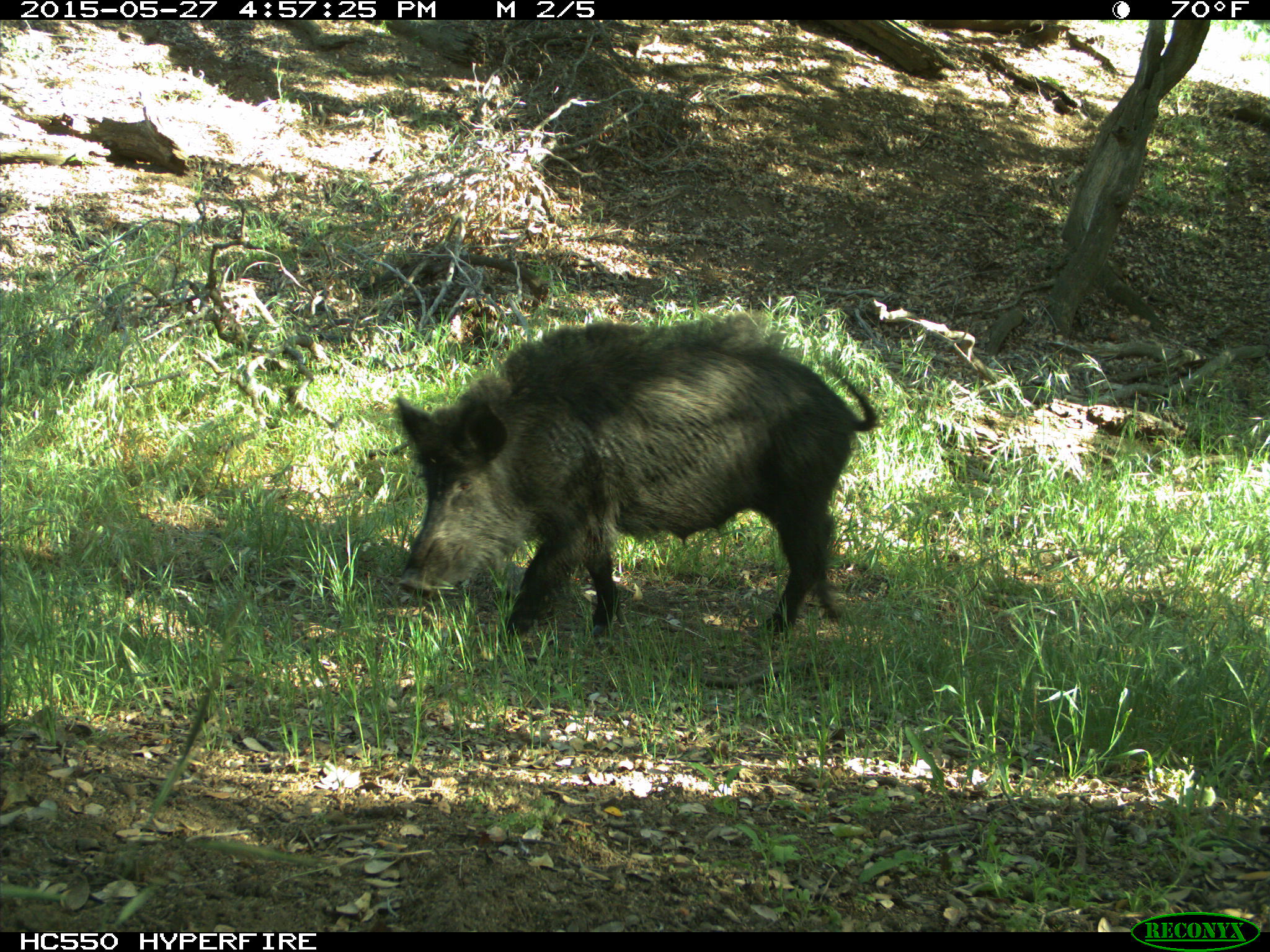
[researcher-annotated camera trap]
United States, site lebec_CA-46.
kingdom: Animalia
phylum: Chordata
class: Mammalia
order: Artiodactyla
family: Suidae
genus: Sus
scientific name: Sus scrofa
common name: wild boar